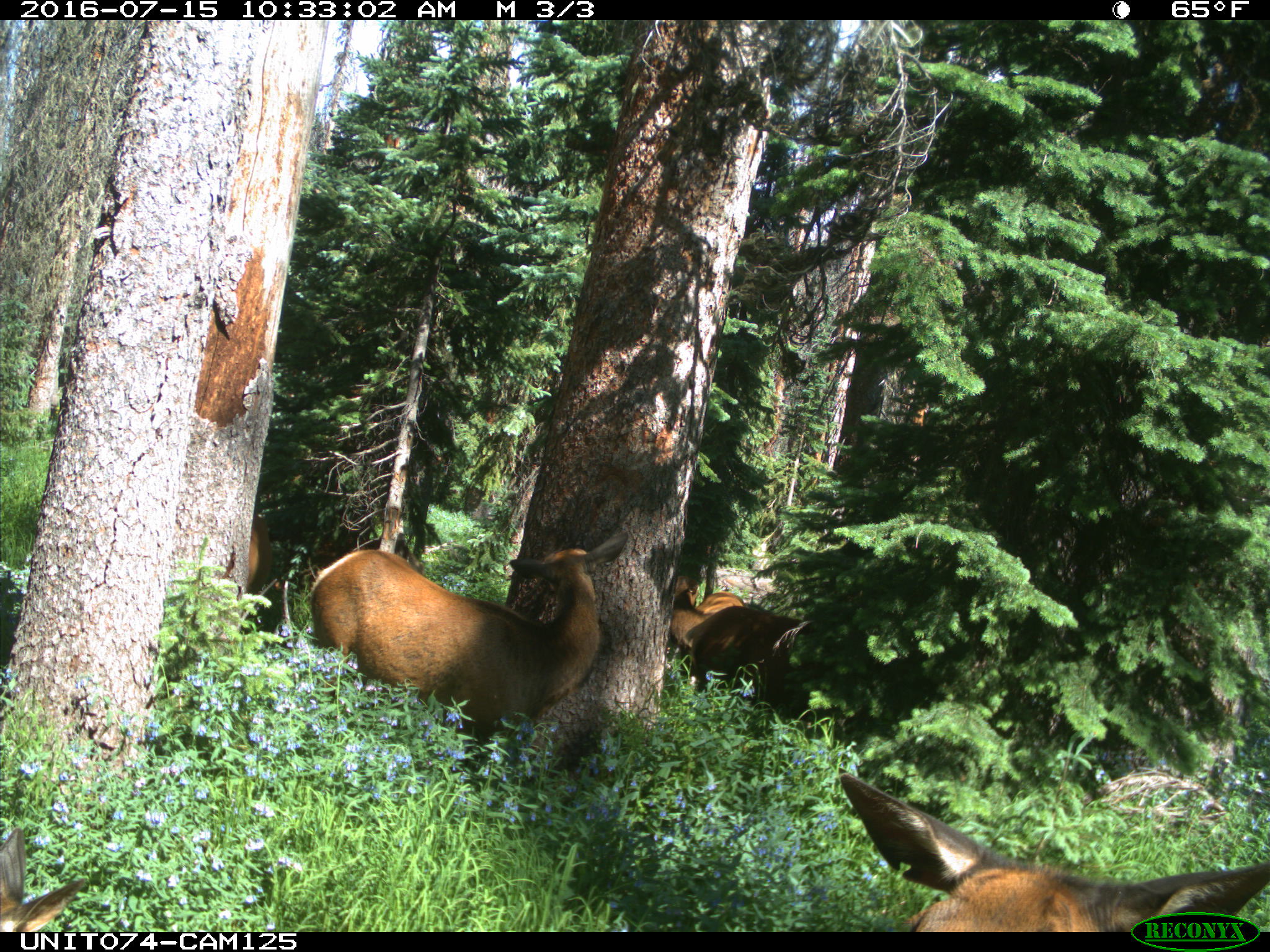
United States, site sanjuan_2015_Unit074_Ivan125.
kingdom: Animalia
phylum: Chordata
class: Mammalia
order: Artiodactyla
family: Cervidae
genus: Cervus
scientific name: Cervus elaphus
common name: red deer